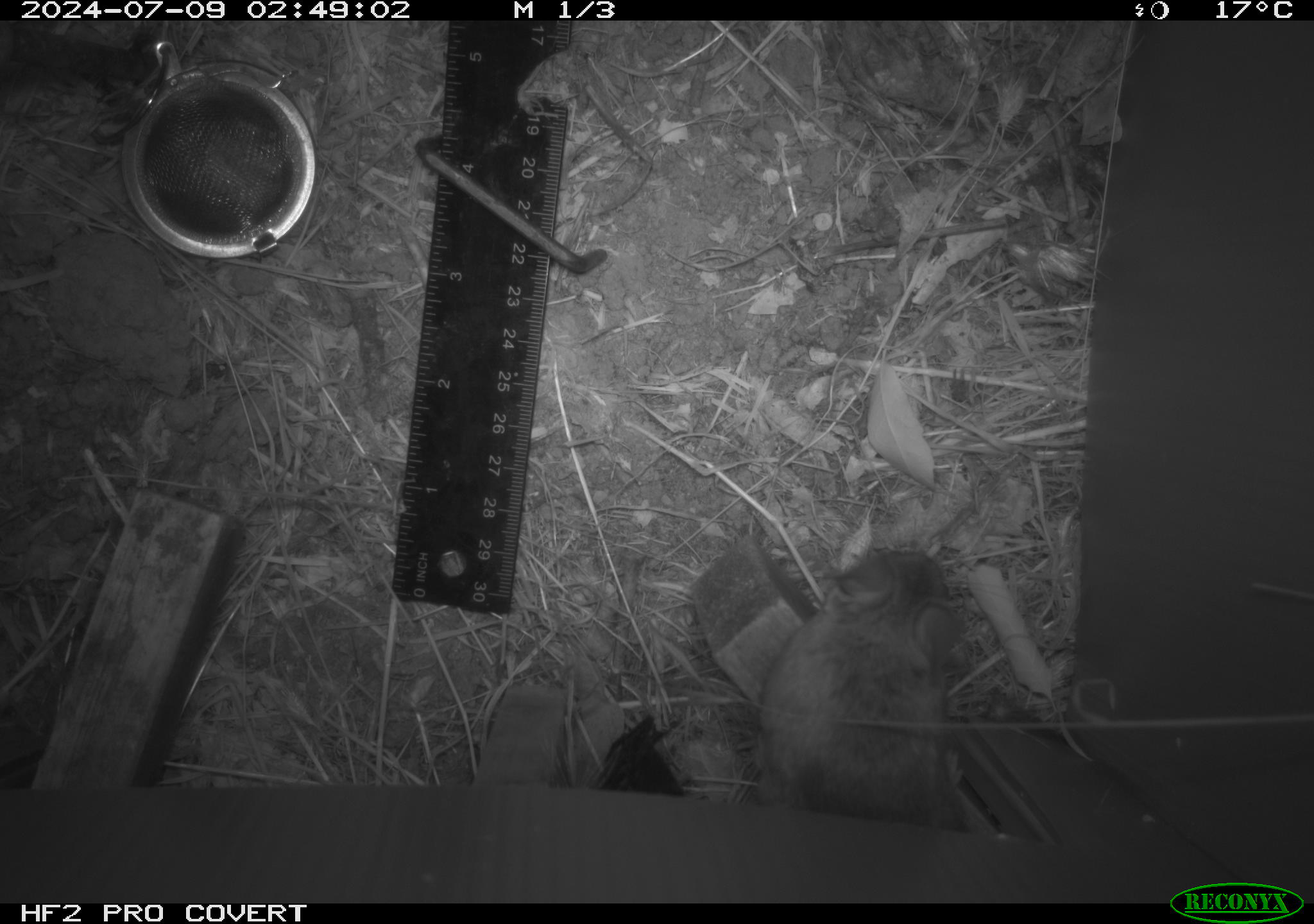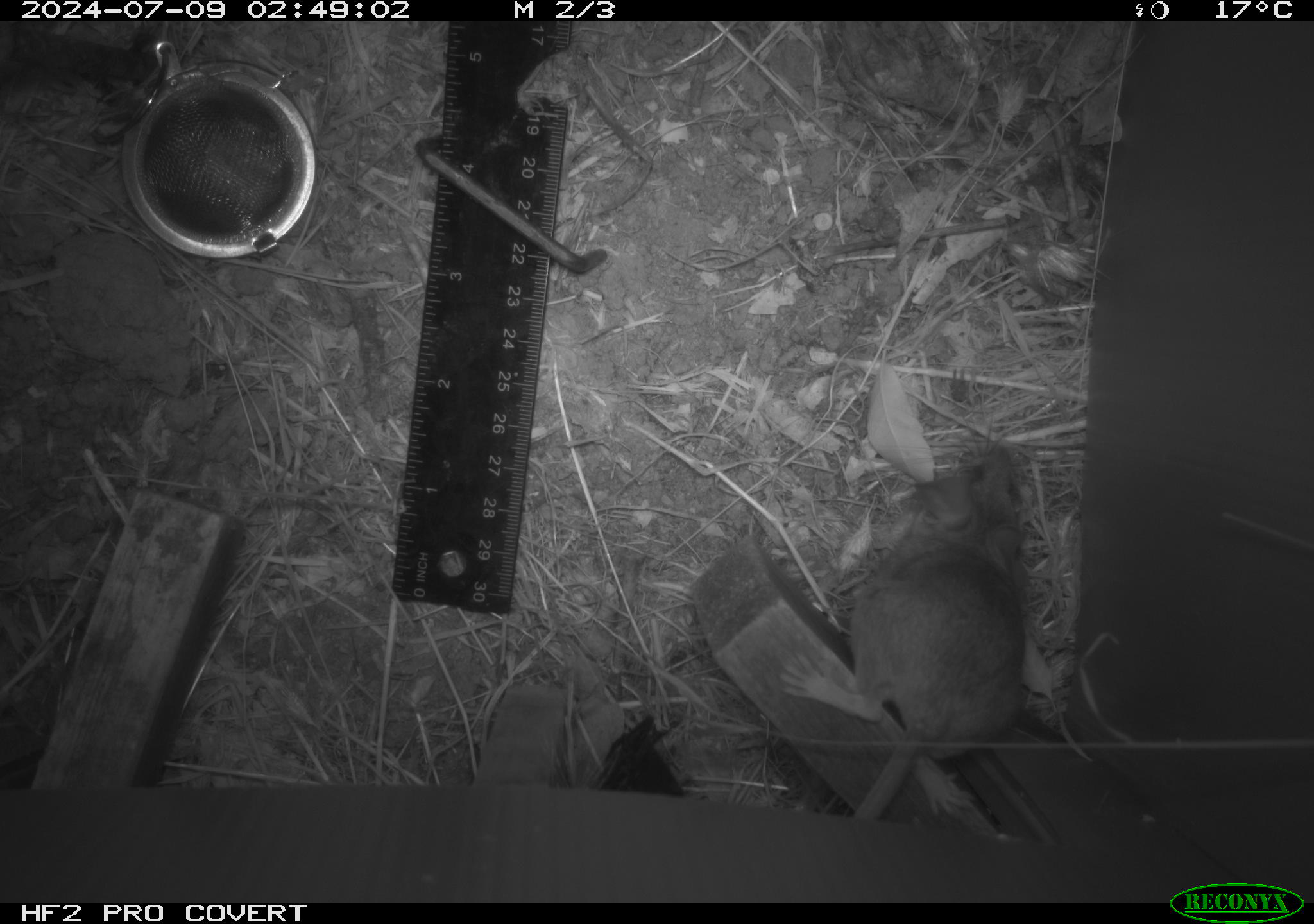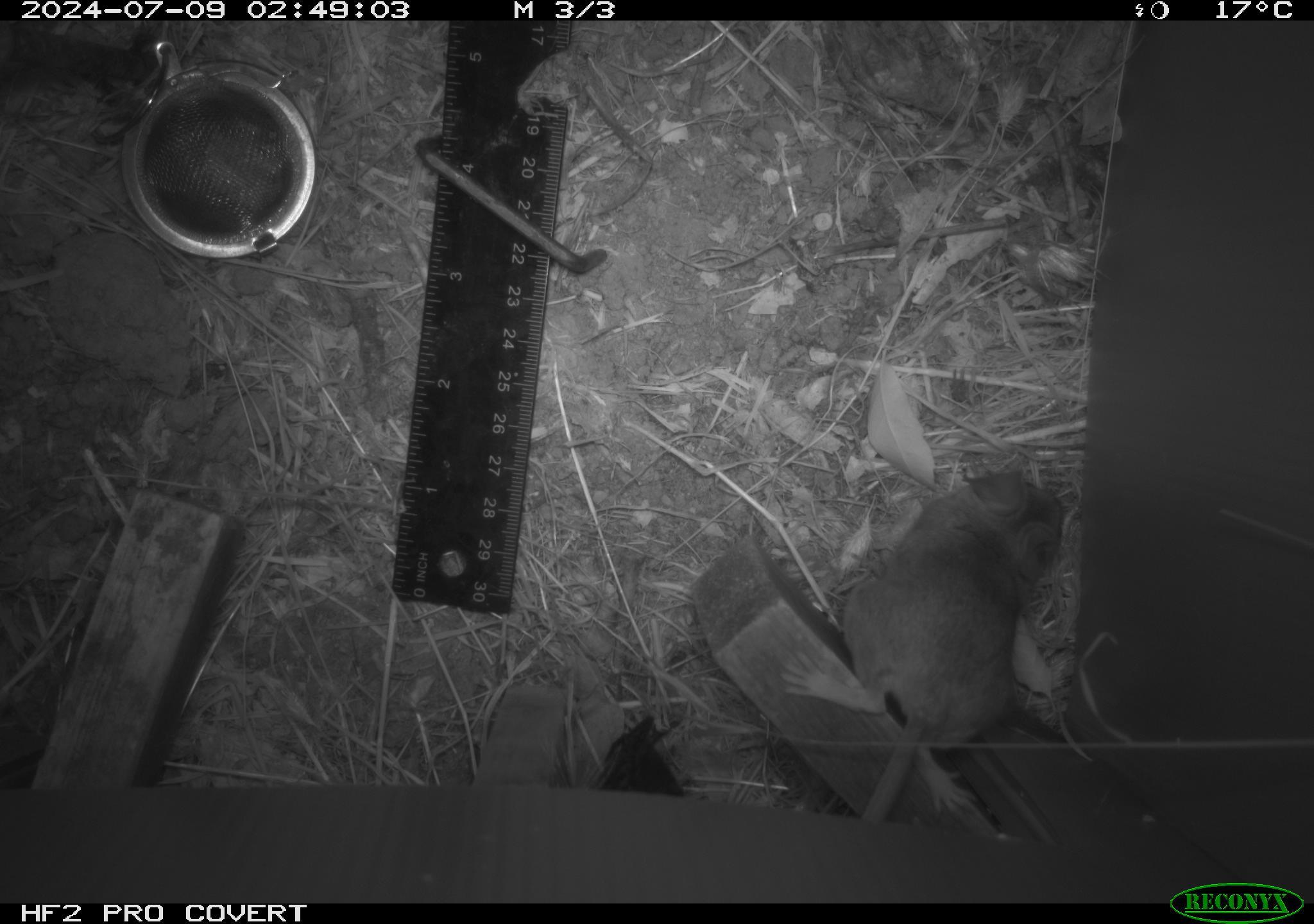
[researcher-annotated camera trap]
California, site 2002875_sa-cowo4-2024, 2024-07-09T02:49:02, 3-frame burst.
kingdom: Animalia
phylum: Chordata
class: Mammalia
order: Rodentia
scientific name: Rodentia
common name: rodent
Rodent (Rodentia).